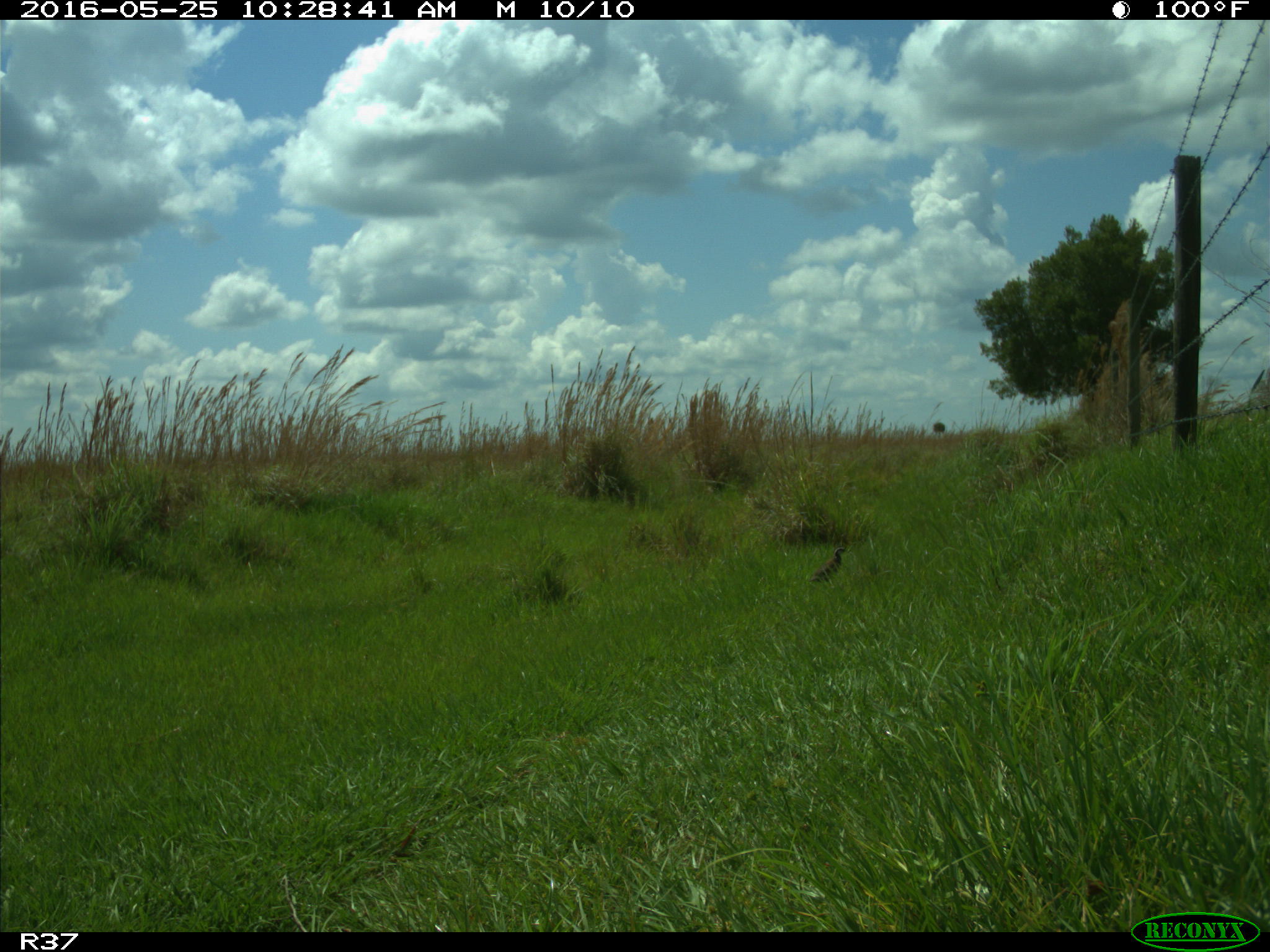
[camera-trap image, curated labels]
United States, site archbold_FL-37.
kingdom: Animalia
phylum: Chordata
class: Aves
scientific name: Aves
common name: birds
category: unidentified bird